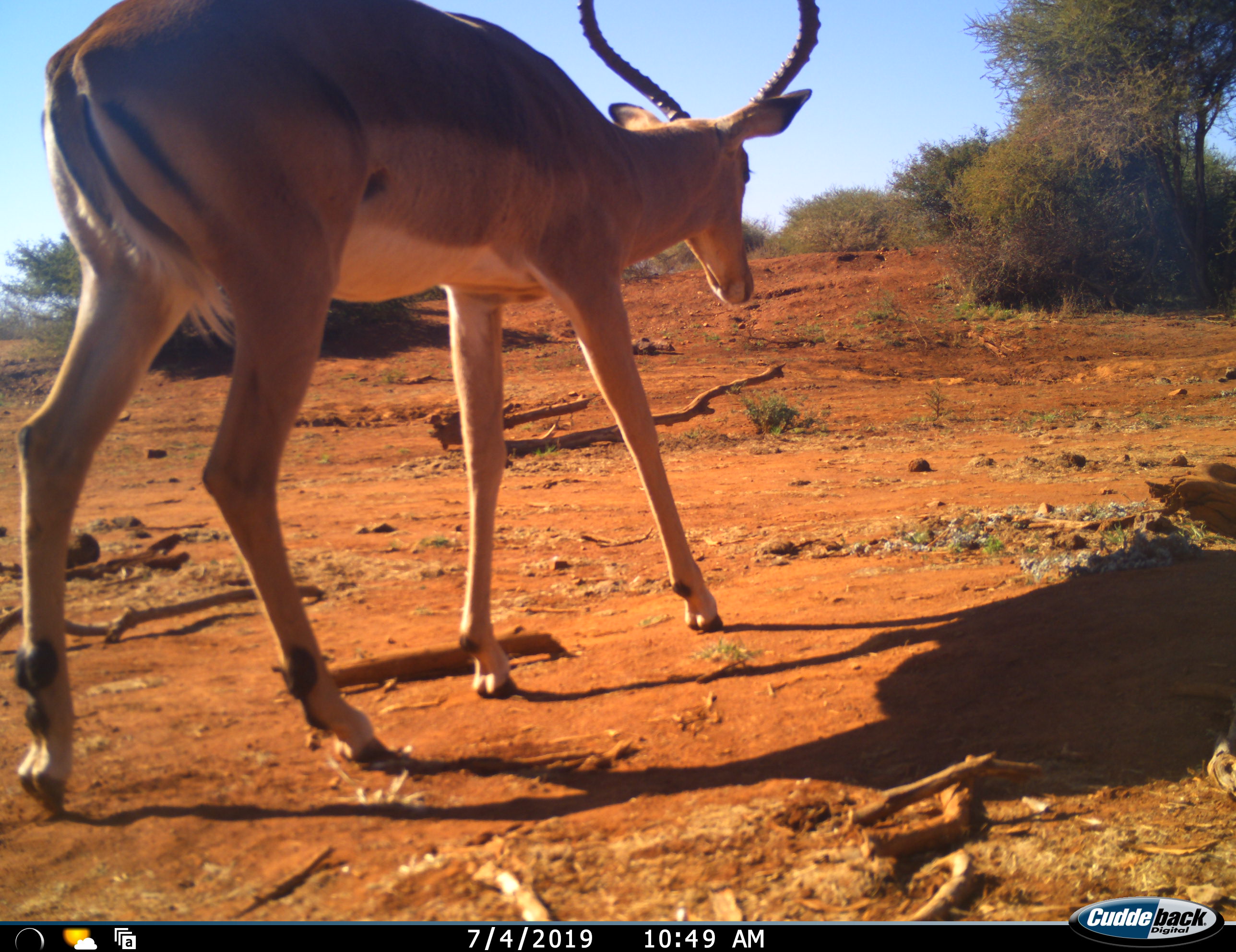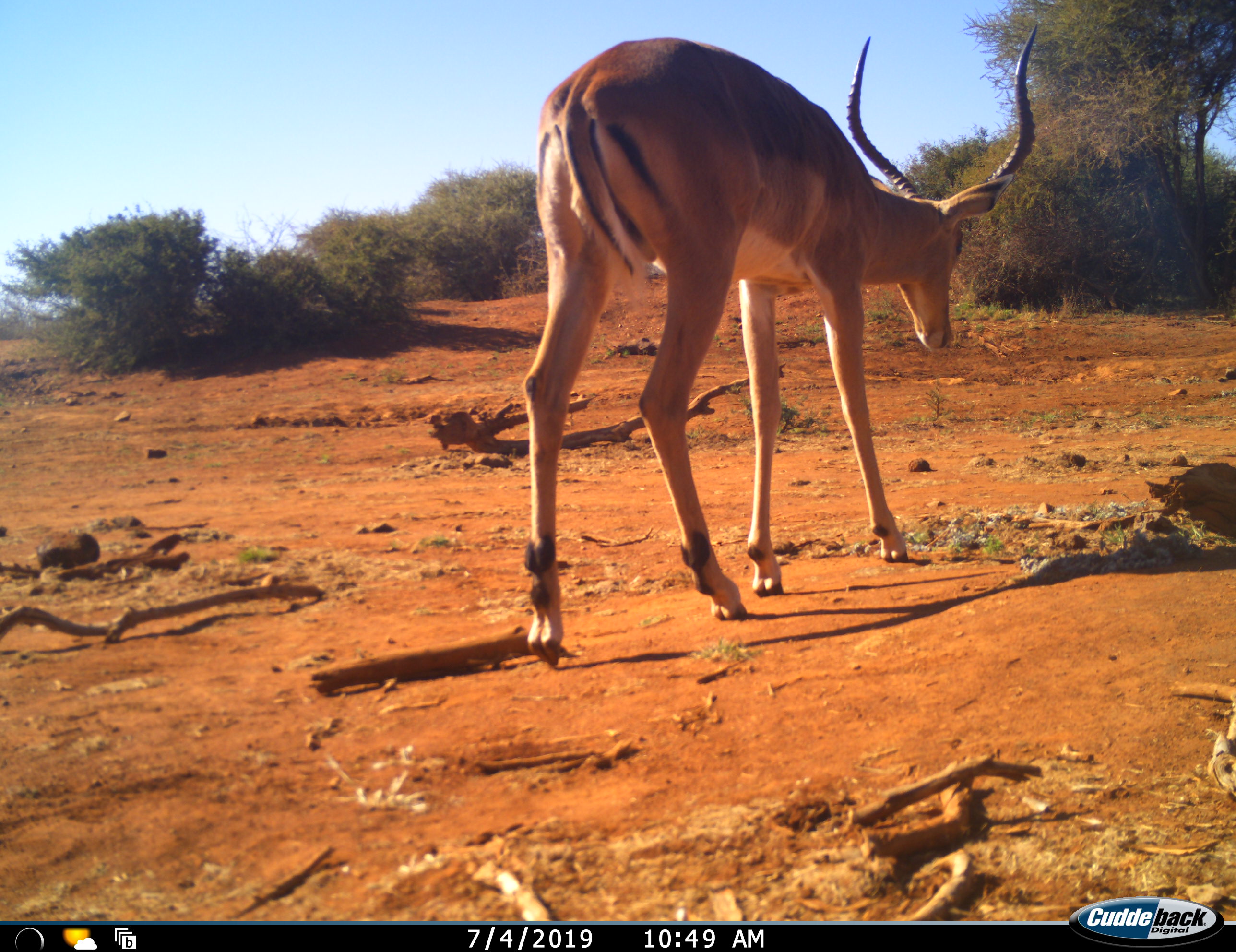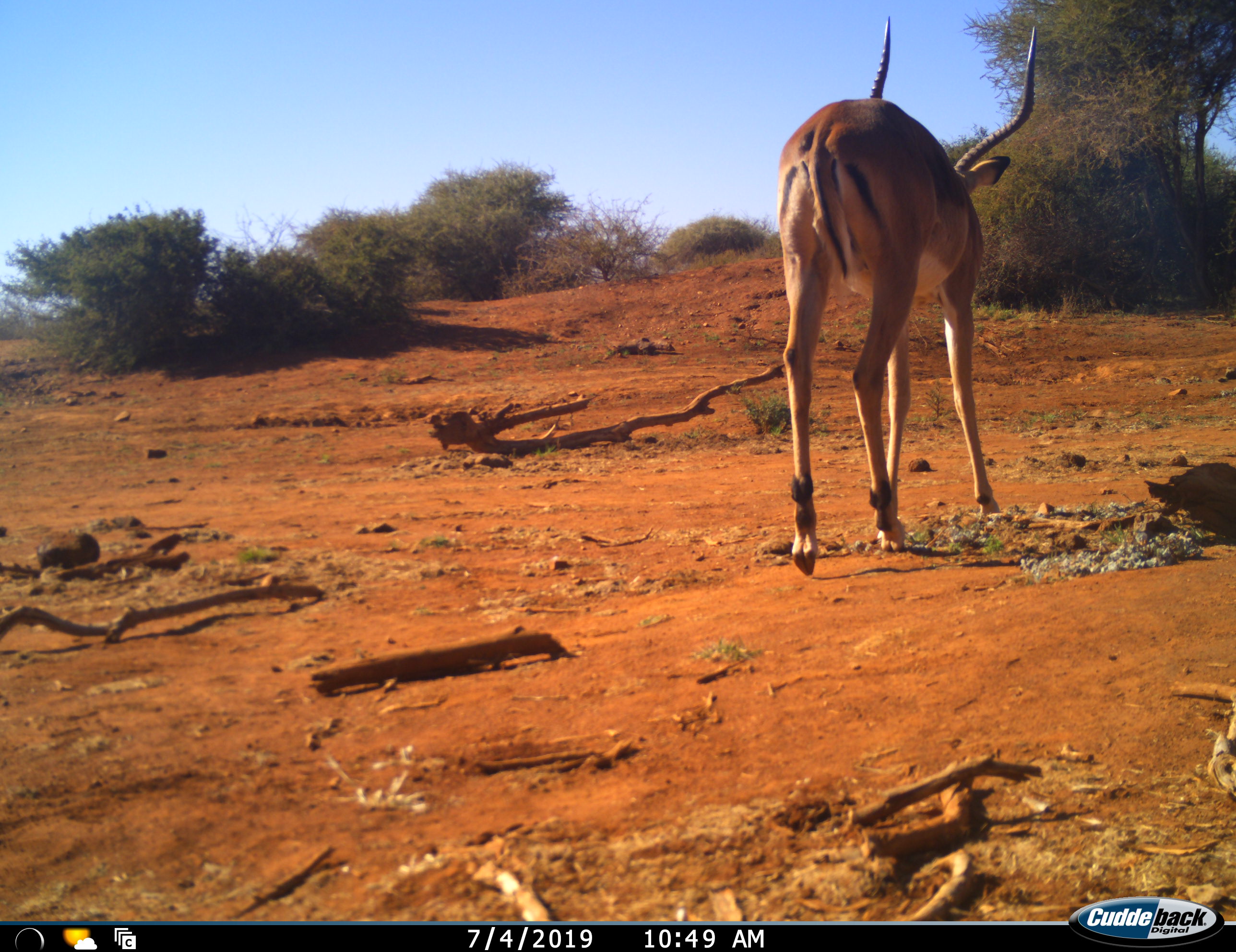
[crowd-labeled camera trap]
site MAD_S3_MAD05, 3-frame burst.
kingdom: Animalia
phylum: Chordata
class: Mammalia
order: Artiodactyla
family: Bovidae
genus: Aepyceros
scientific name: Aepyceros melampus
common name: impala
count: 1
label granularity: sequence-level